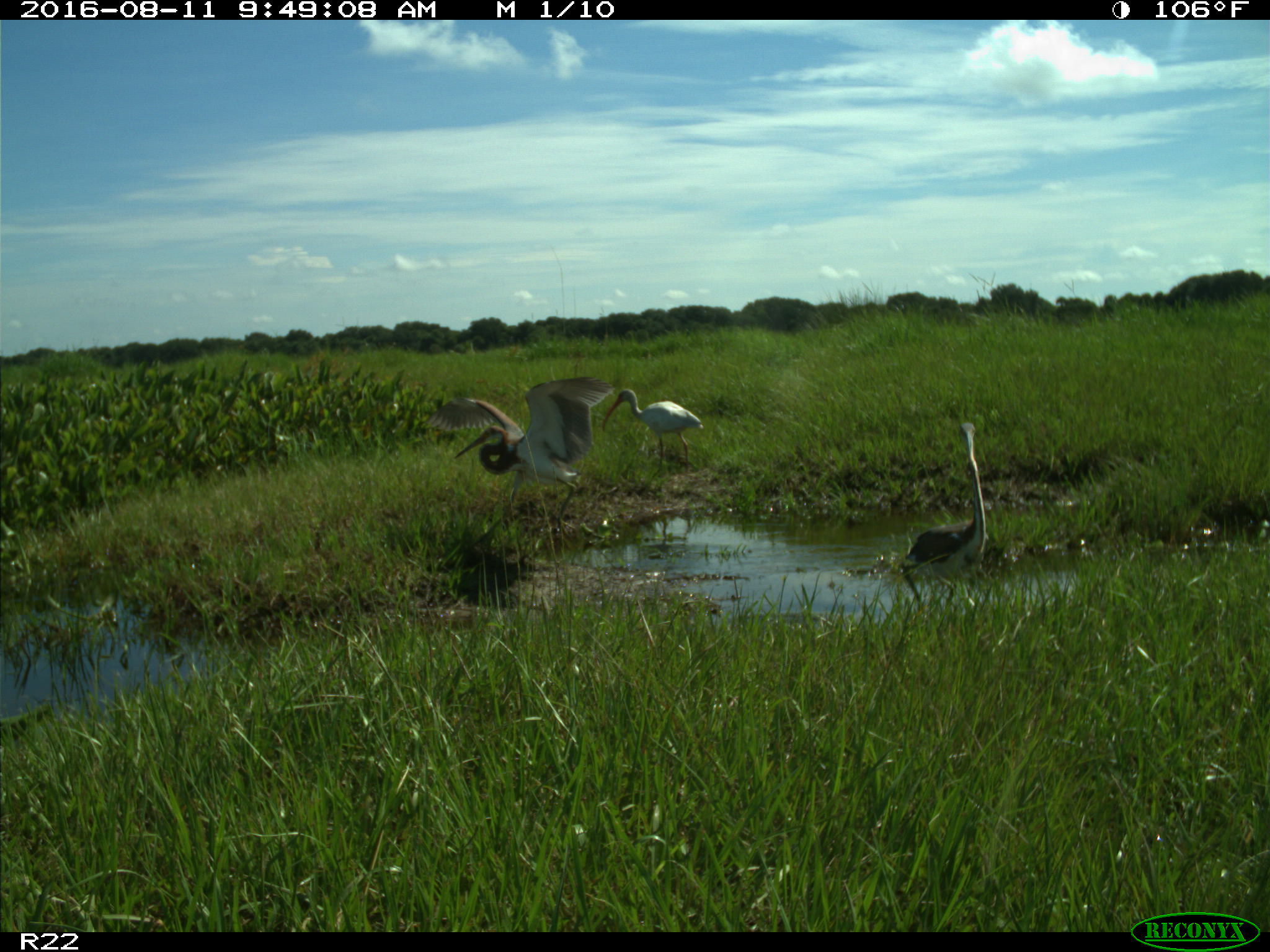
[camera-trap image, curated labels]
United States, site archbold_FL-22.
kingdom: Animalia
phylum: Chordata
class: Aves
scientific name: Aves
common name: birds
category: unidentified bird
Unidentified bird (birds) (Aves).